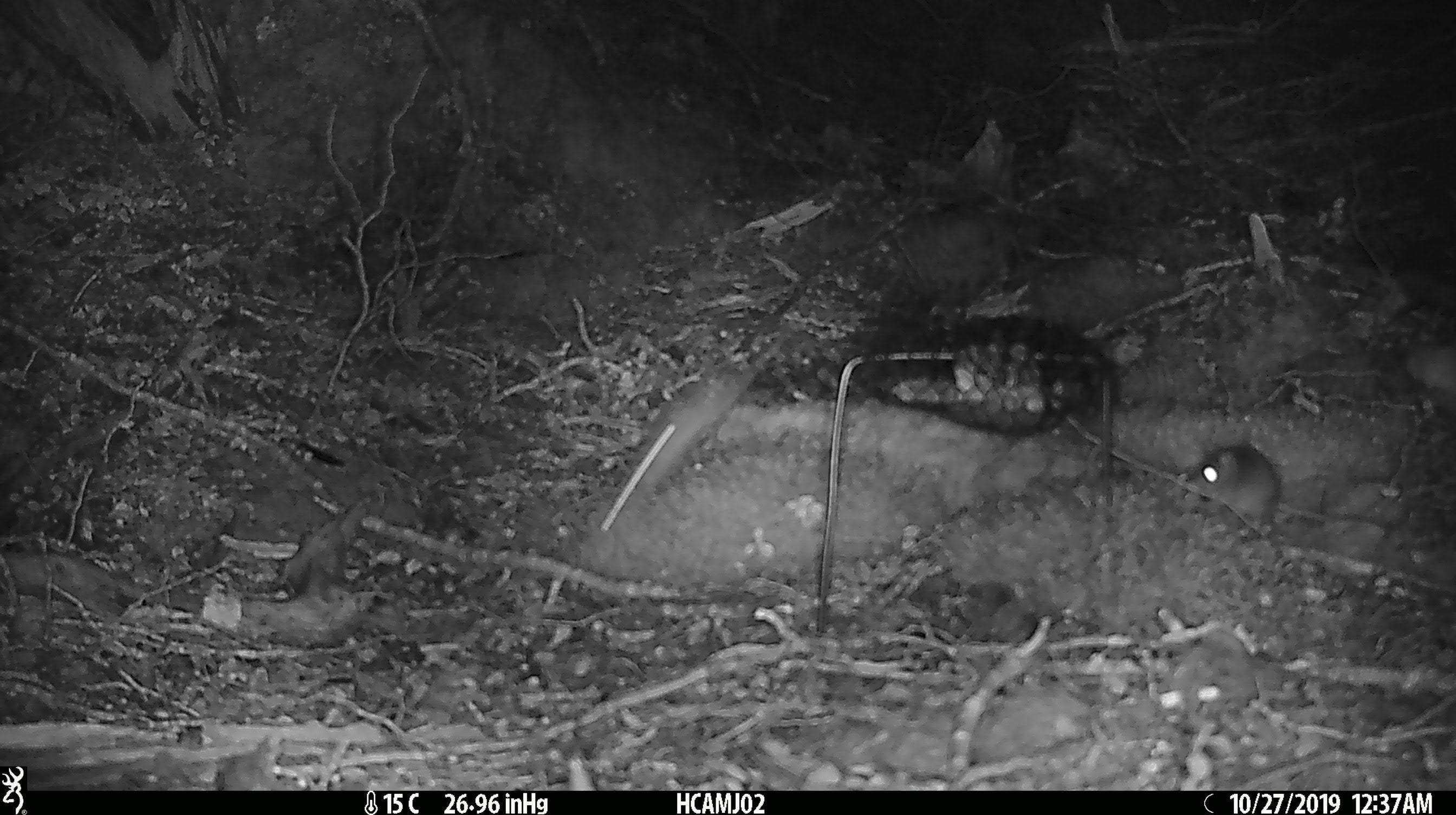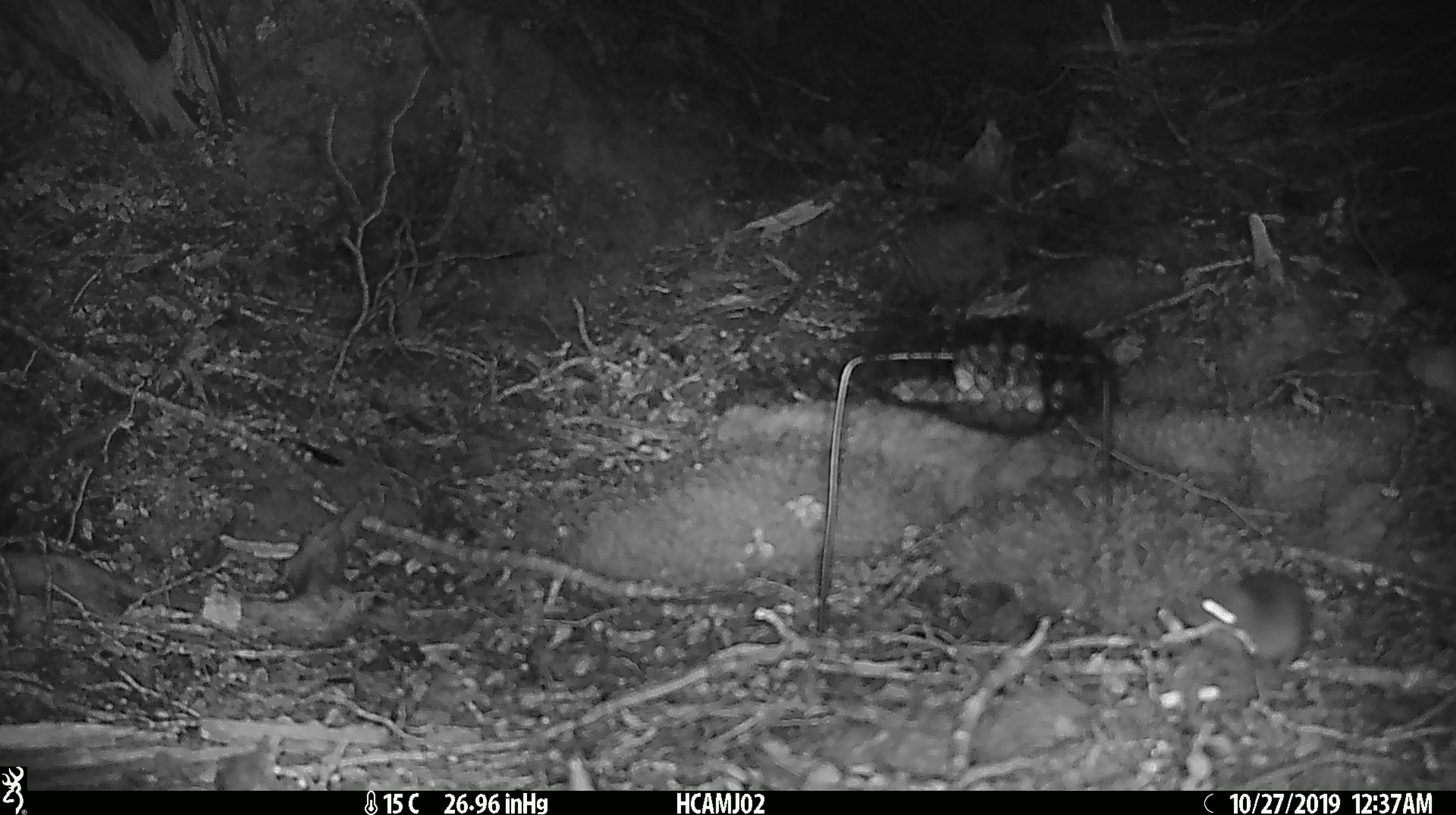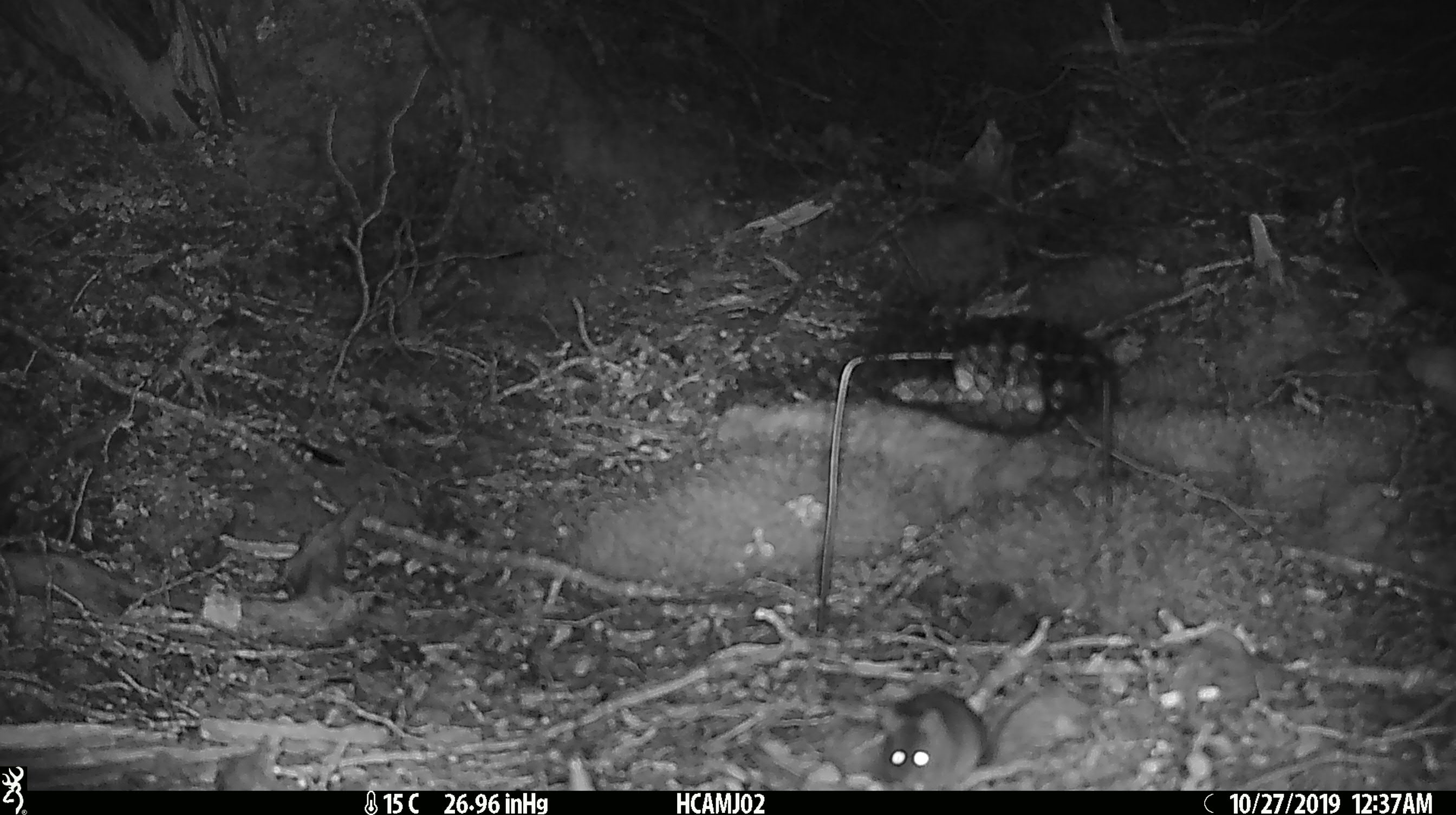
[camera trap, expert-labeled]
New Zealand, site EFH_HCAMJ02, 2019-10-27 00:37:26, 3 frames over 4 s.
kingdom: Animalia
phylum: Chordata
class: Mammalia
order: Rodentia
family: Muridae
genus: Mus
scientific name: Mus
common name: mouse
Mouse (Mus).